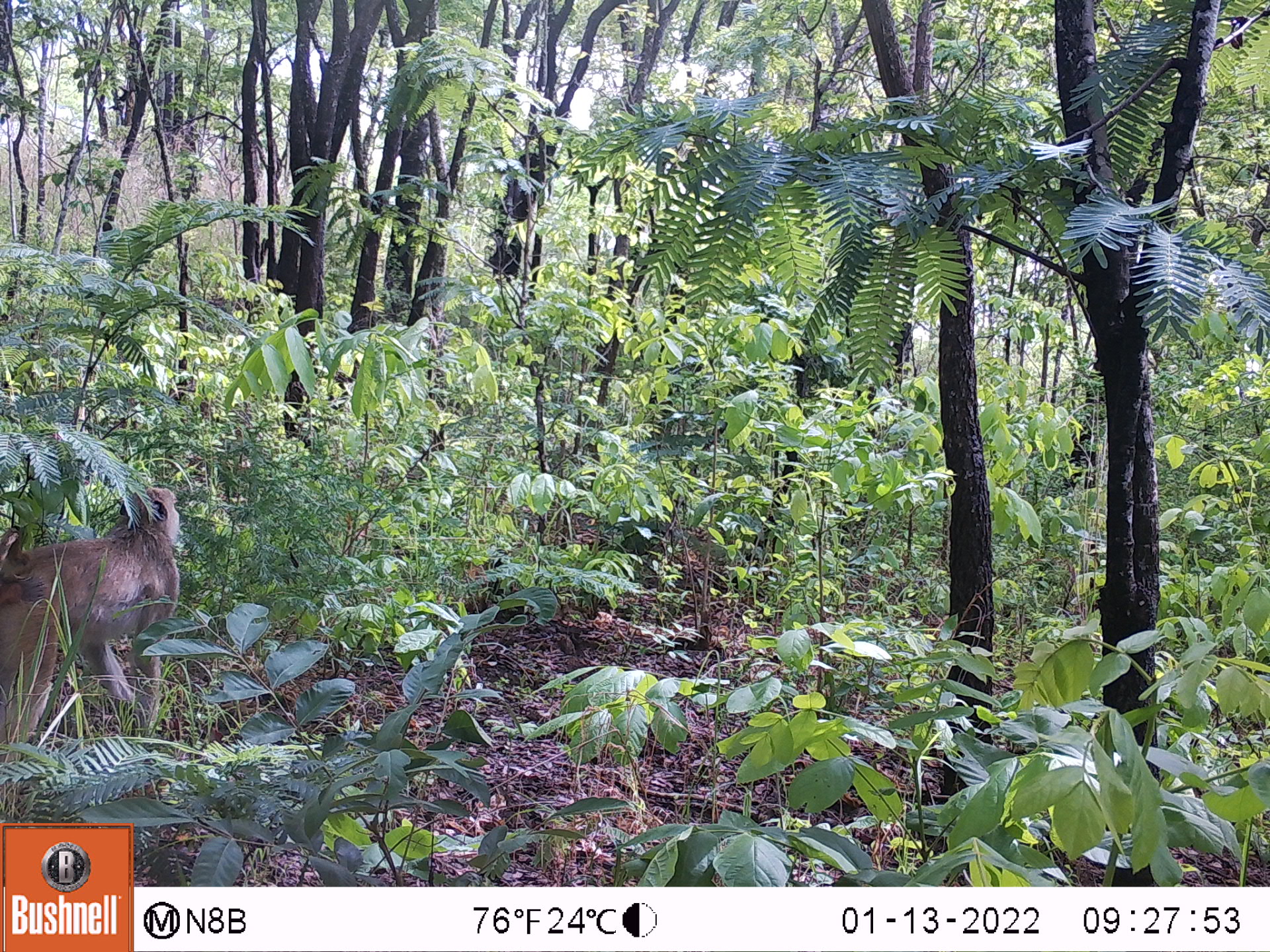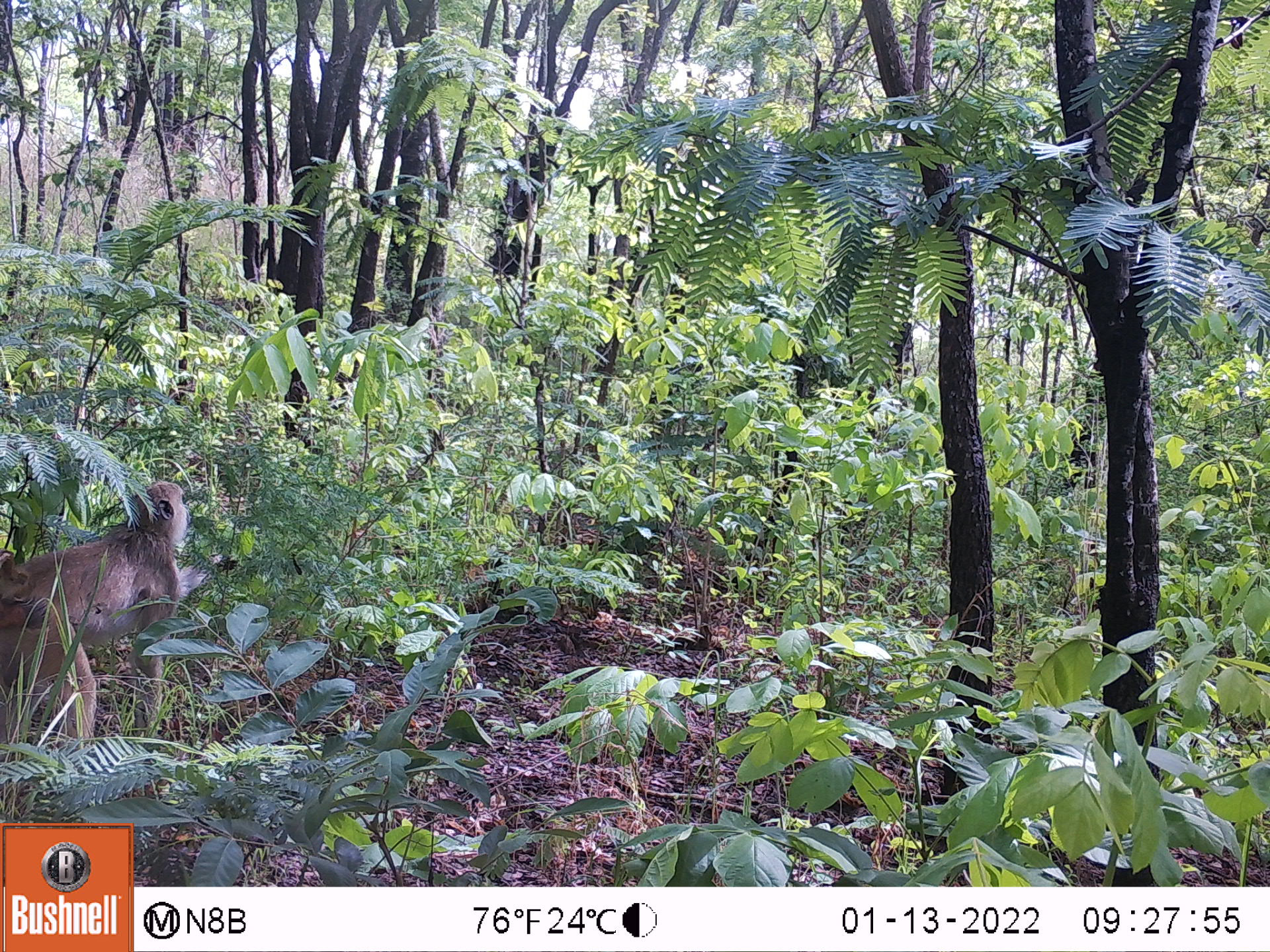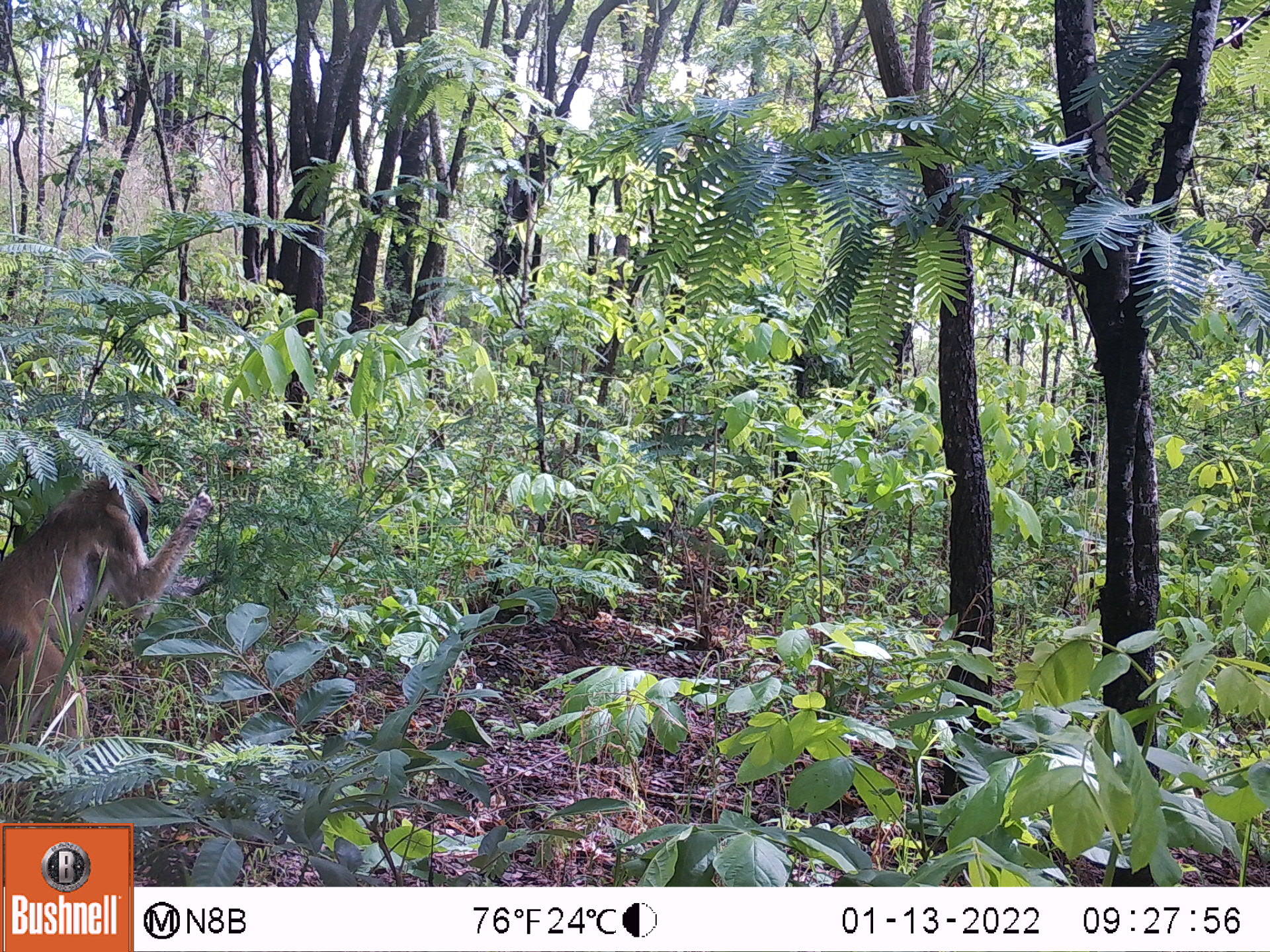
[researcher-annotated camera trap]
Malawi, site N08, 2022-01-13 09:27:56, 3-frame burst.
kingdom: Animalia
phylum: Chordata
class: Mammalia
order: Primates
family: Cercopithecidae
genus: Papio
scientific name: Papio cynocephalus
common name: yellow baboon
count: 1